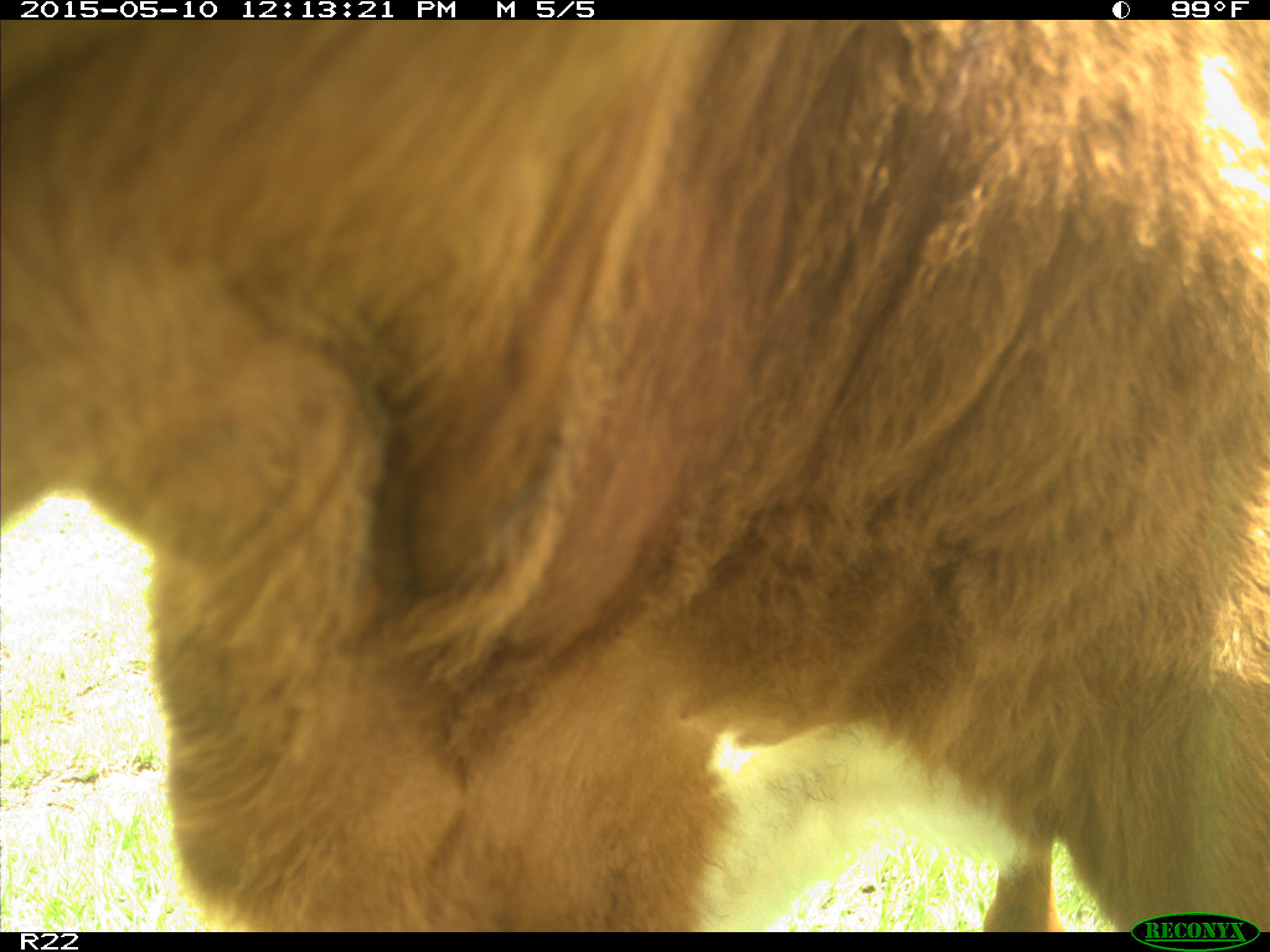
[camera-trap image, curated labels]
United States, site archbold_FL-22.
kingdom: Animalia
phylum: Chordata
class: Mammalia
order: Artiodactyla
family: Bovidae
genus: Bos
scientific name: Bos taurus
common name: domestic cow